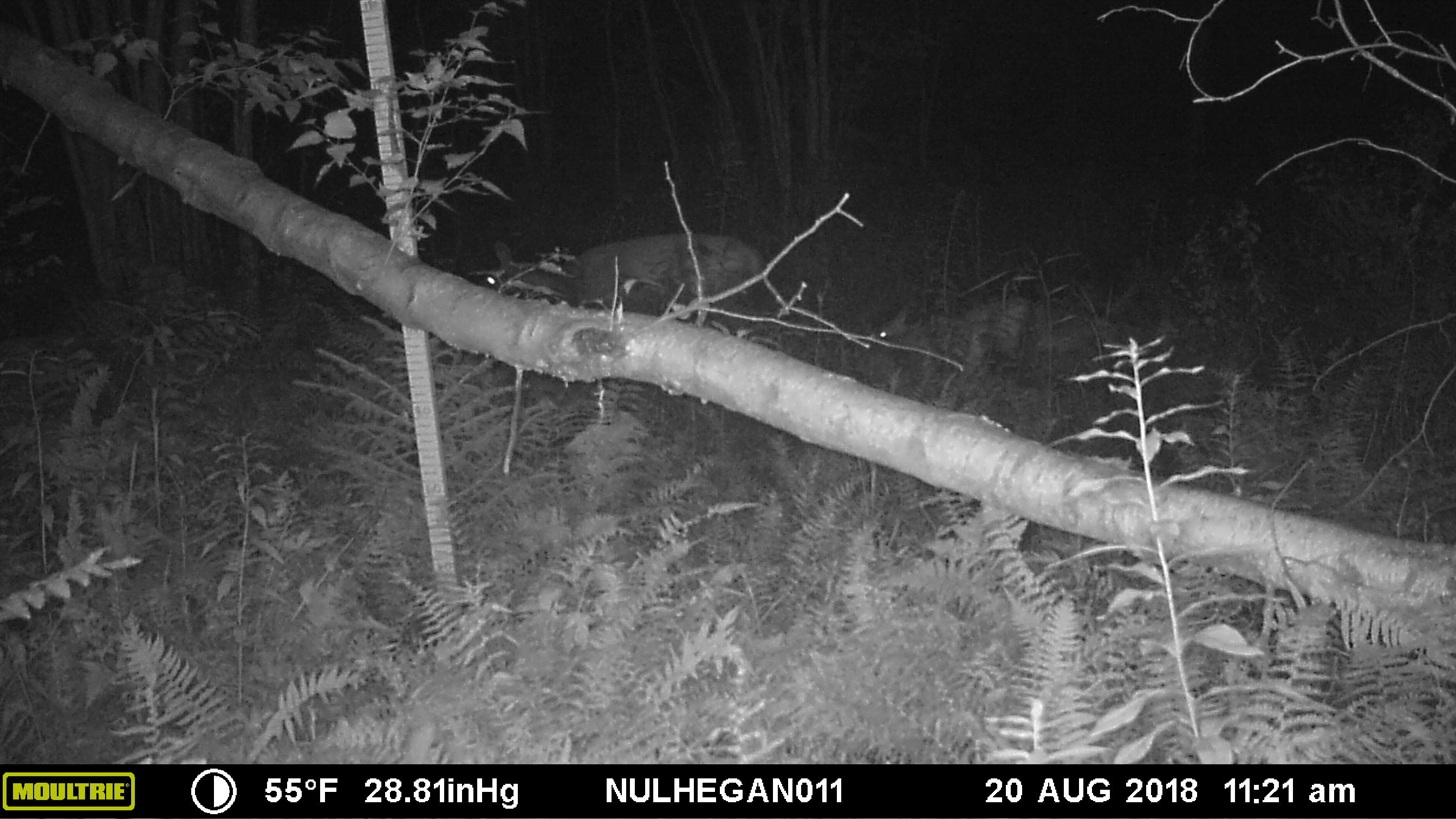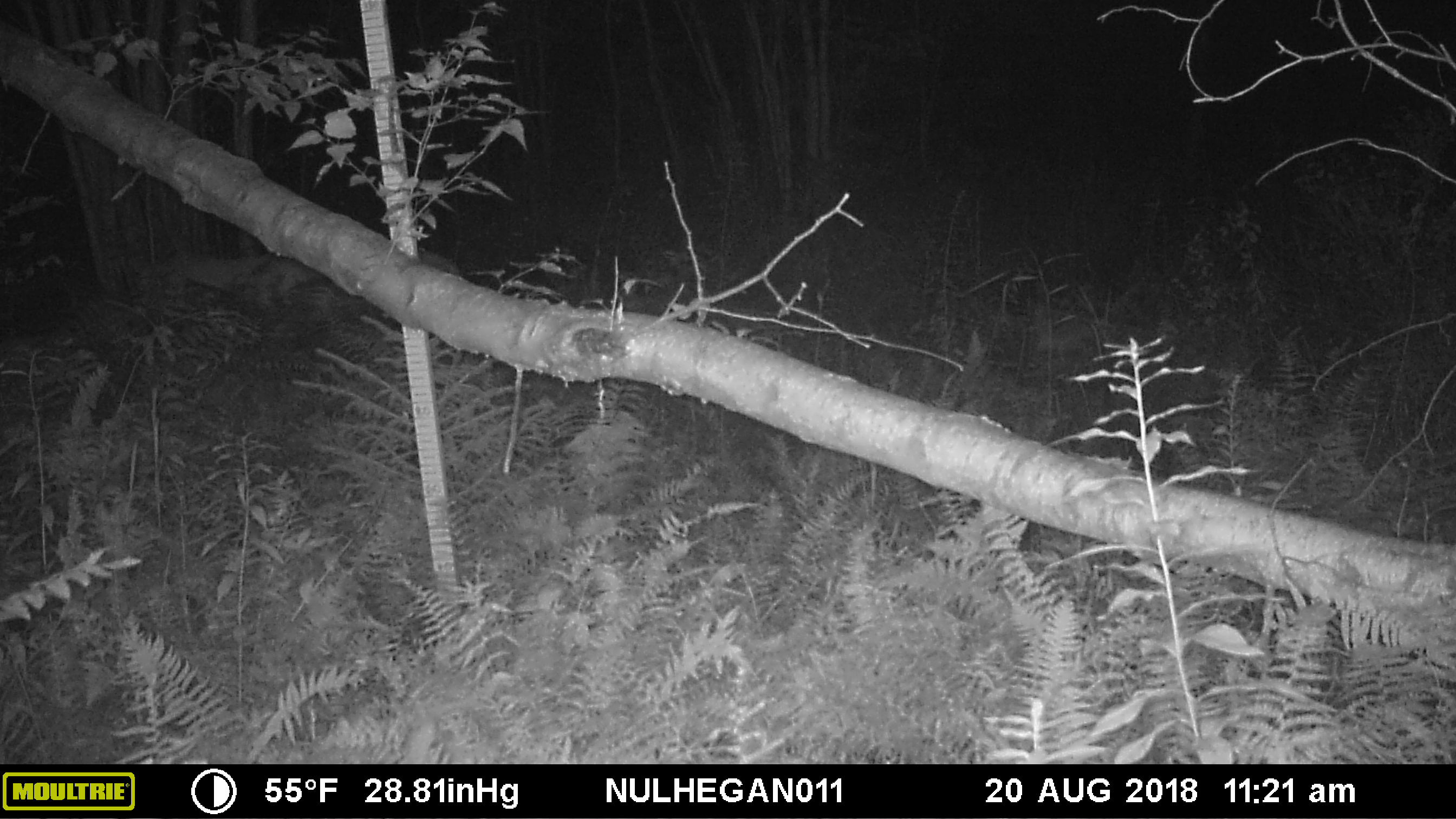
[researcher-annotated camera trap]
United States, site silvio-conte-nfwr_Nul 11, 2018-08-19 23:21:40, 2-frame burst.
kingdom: Animalia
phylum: Chordata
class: Mammalia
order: Artiodactyla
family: Cervidae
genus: Odocoileus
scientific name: Odocoileus virginianus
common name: white-tailed deer